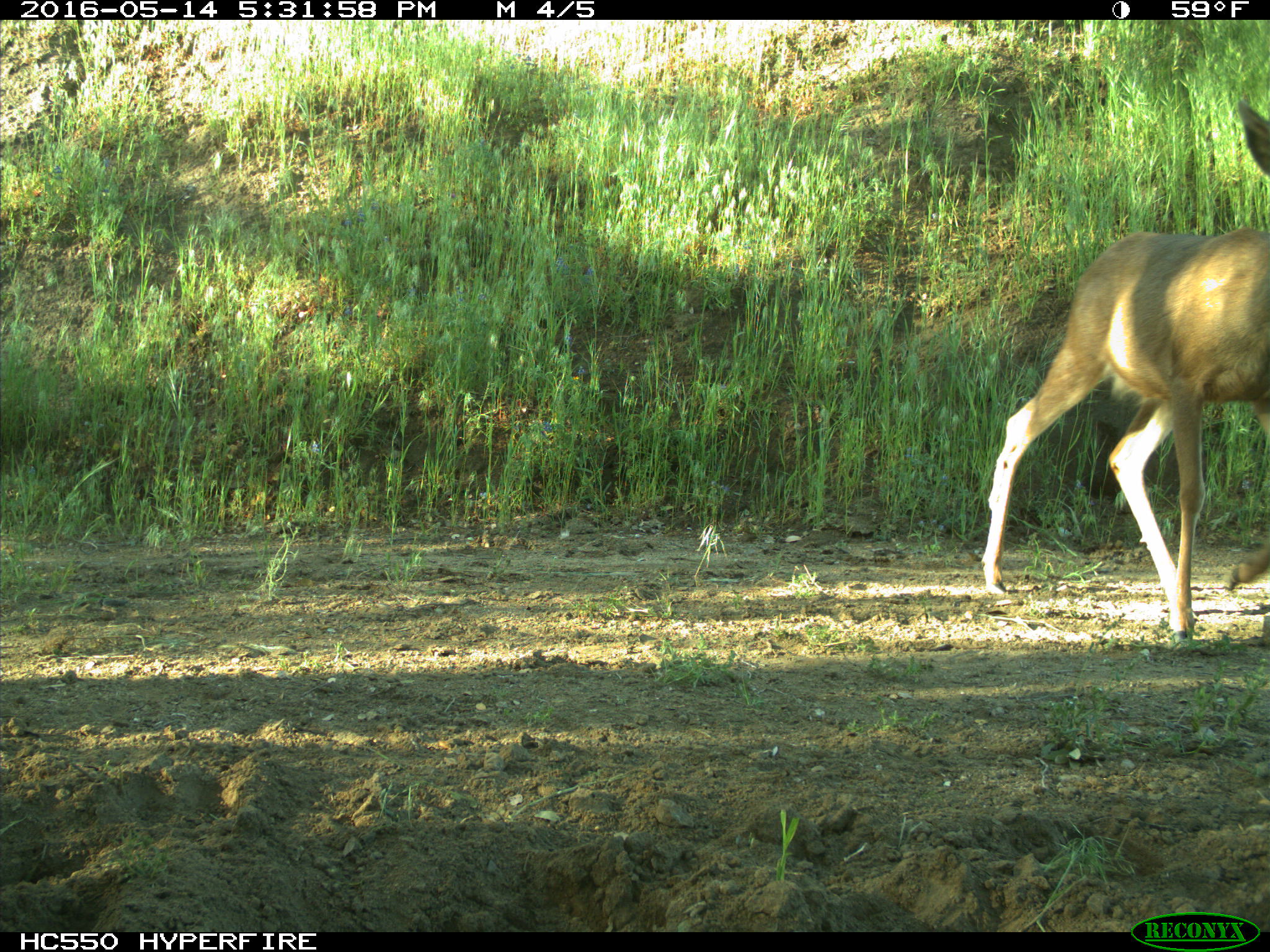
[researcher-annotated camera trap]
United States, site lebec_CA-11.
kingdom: Animalia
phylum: Chordata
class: Mammalia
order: Artiodactyla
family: Cervidae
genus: Odocoileus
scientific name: Odocoileus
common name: deer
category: unidentified deer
Unidentified deer (deer) (Odocoileus).